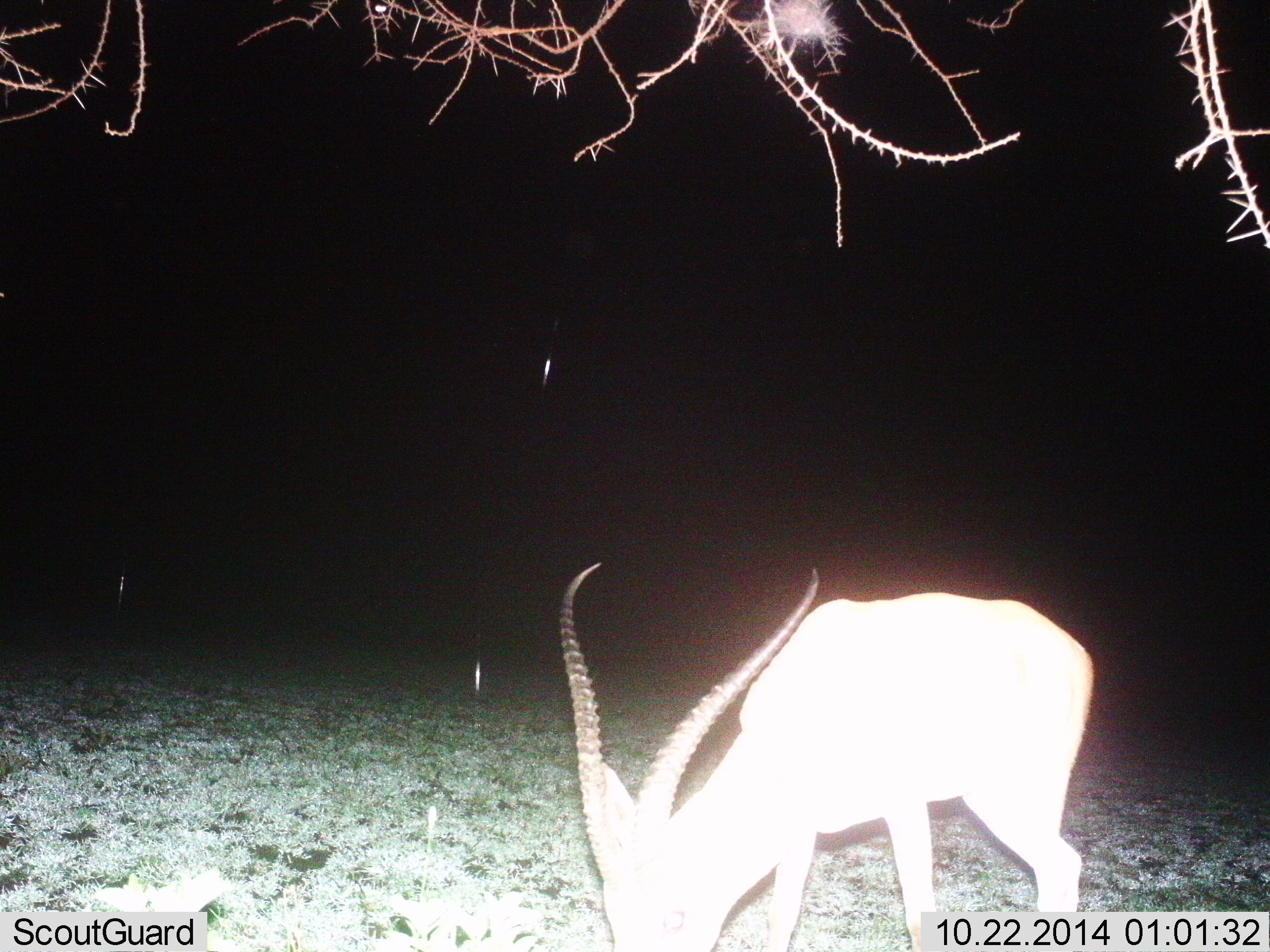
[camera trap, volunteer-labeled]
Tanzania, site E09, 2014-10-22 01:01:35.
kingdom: Animalia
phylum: Chordata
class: Mammalia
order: Artiodactyla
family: Bovidae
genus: Aepyceros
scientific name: Aepyceros melampus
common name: impala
Impala (Aepyceros melampus), count 1. Behavior (volunteer vote fractions): standing 12%, resting 0%, moving 0%, interacting 0%. Young present (vote fraction): 0%. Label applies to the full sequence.